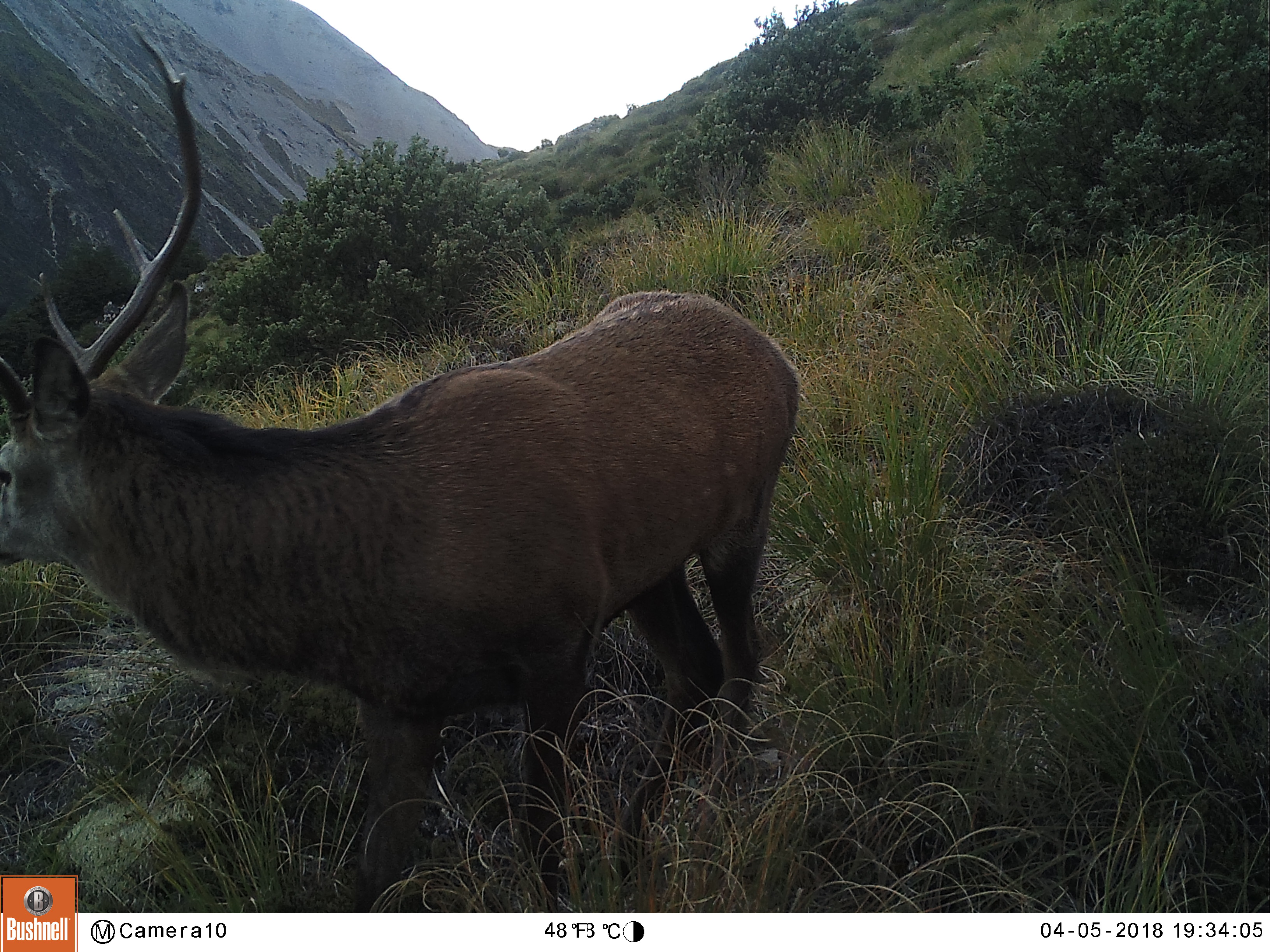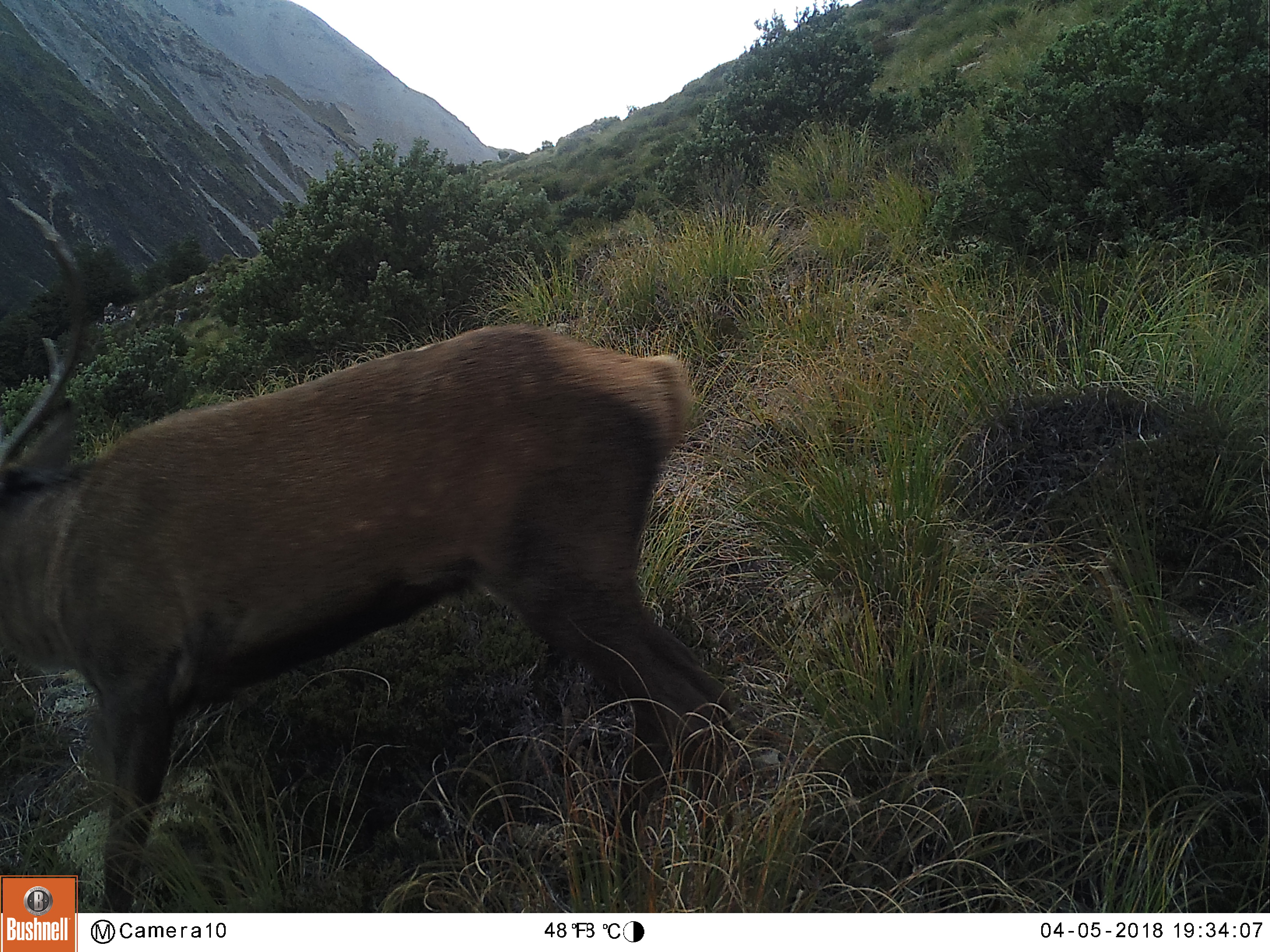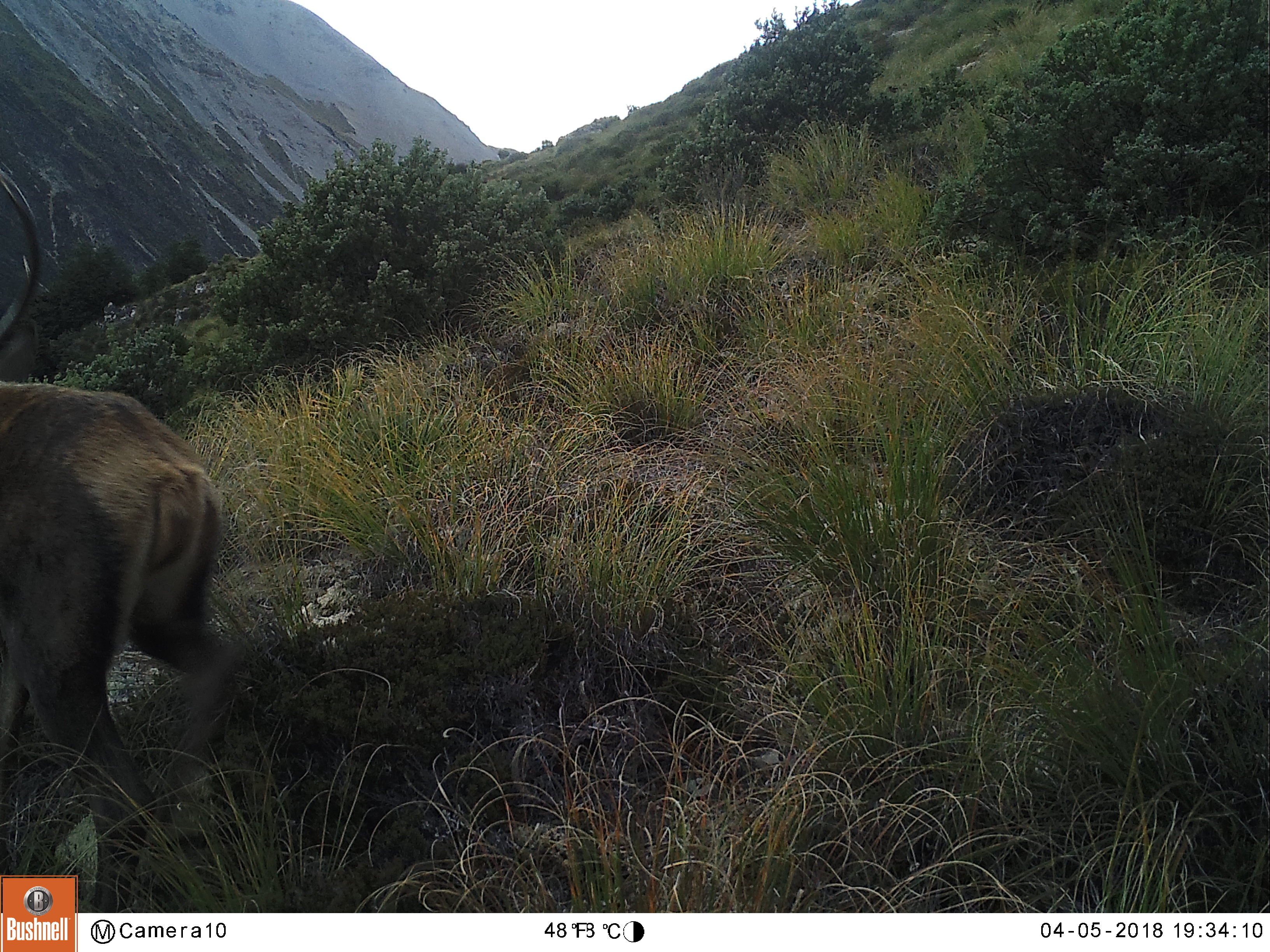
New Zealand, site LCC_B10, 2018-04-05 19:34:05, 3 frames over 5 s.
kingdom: Animalia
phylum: Chordata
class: Mammalia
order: Artiodactyla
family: Cervidae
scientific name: Cervidae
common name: deer